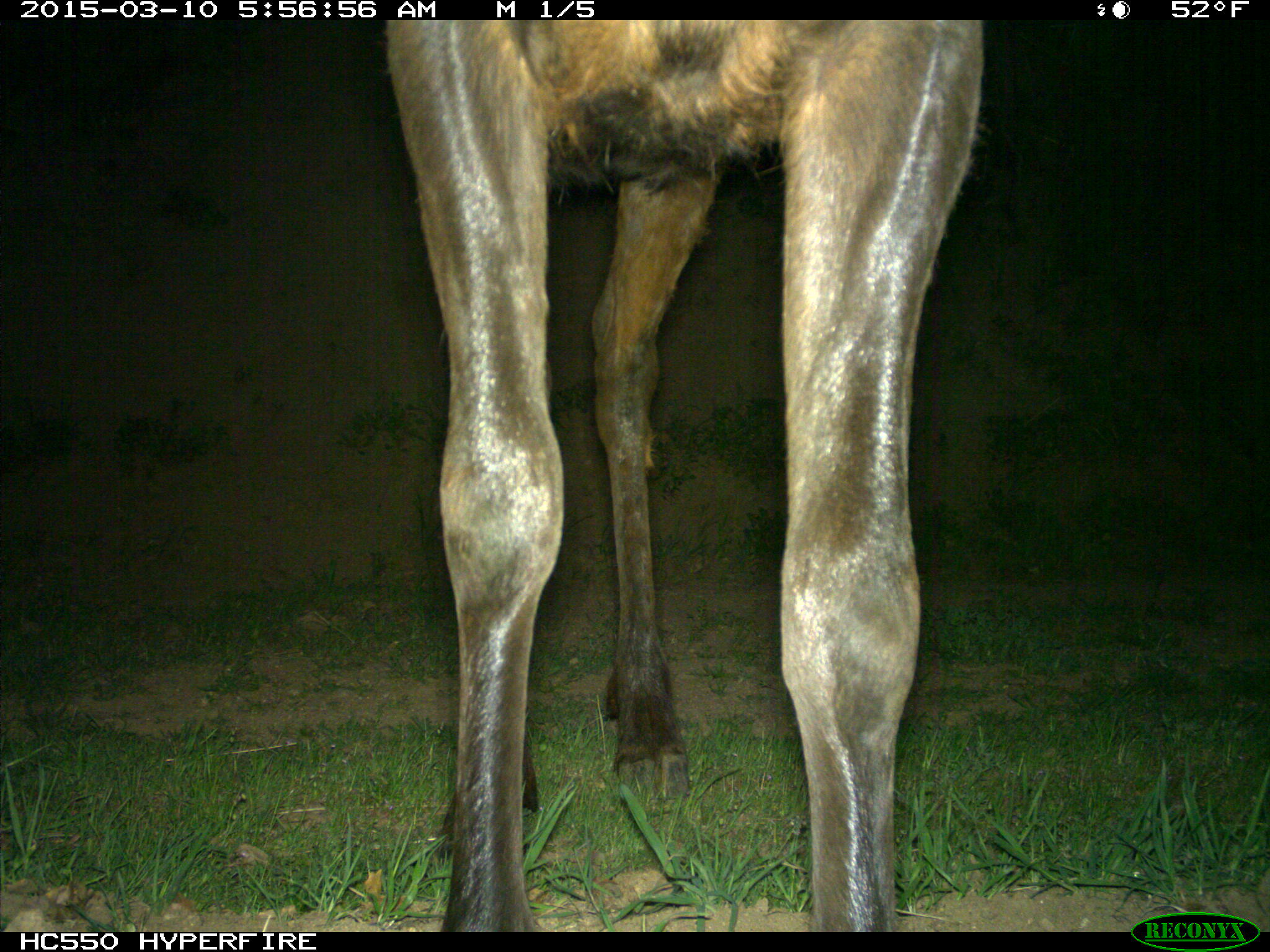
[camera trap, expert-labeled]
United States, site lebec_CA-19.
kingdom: Animalia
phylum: Chordata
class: Mammalia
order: Artiodactyla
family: Cervidae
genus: Cervus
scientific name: Cervus canadensis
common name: elk